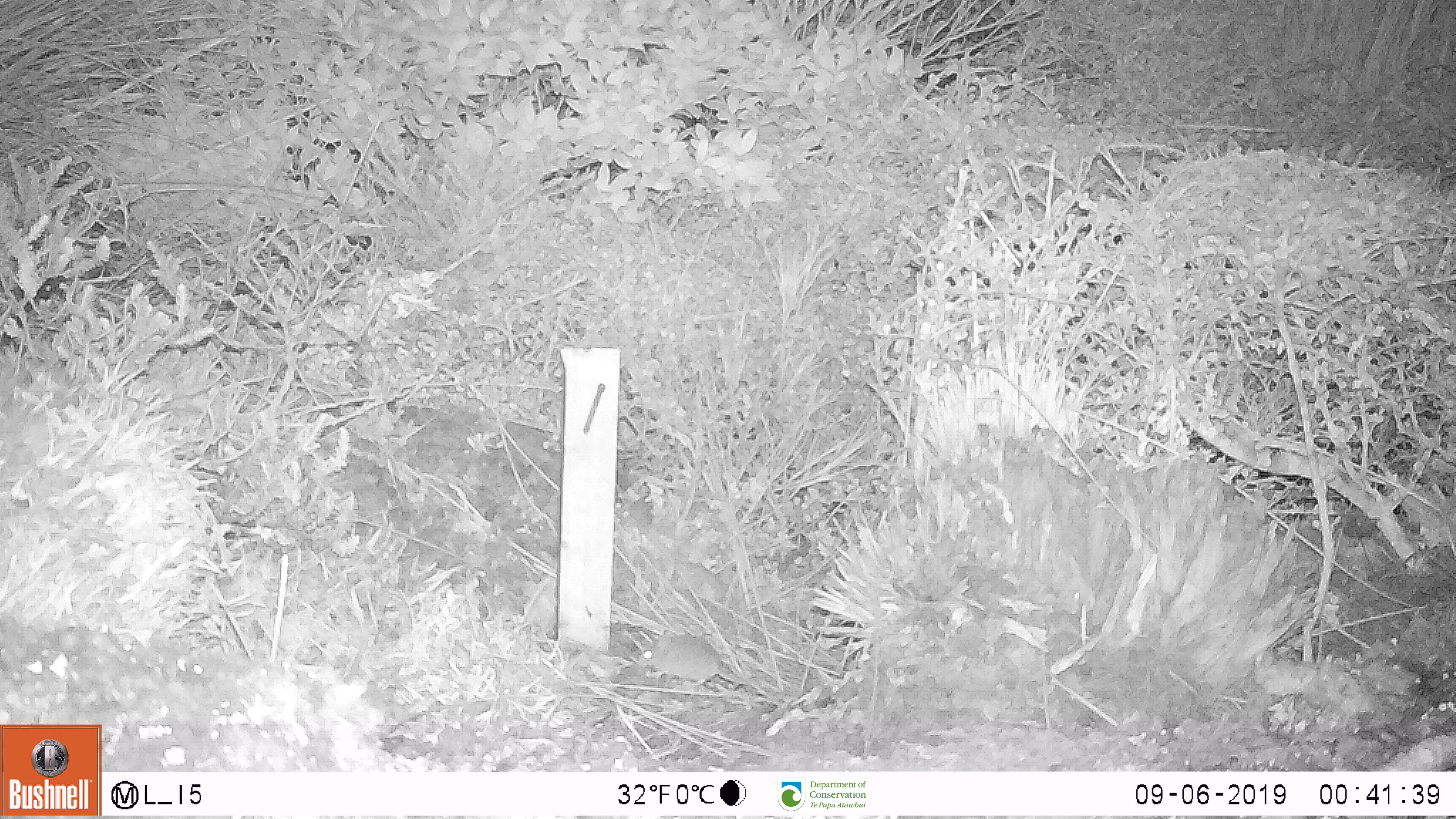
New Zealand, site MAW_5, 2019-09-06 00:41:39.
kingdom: Animalia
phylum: Chordata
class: Mammalia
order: Rodentia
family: Muridae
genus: Mus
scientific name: Mus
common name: mouse